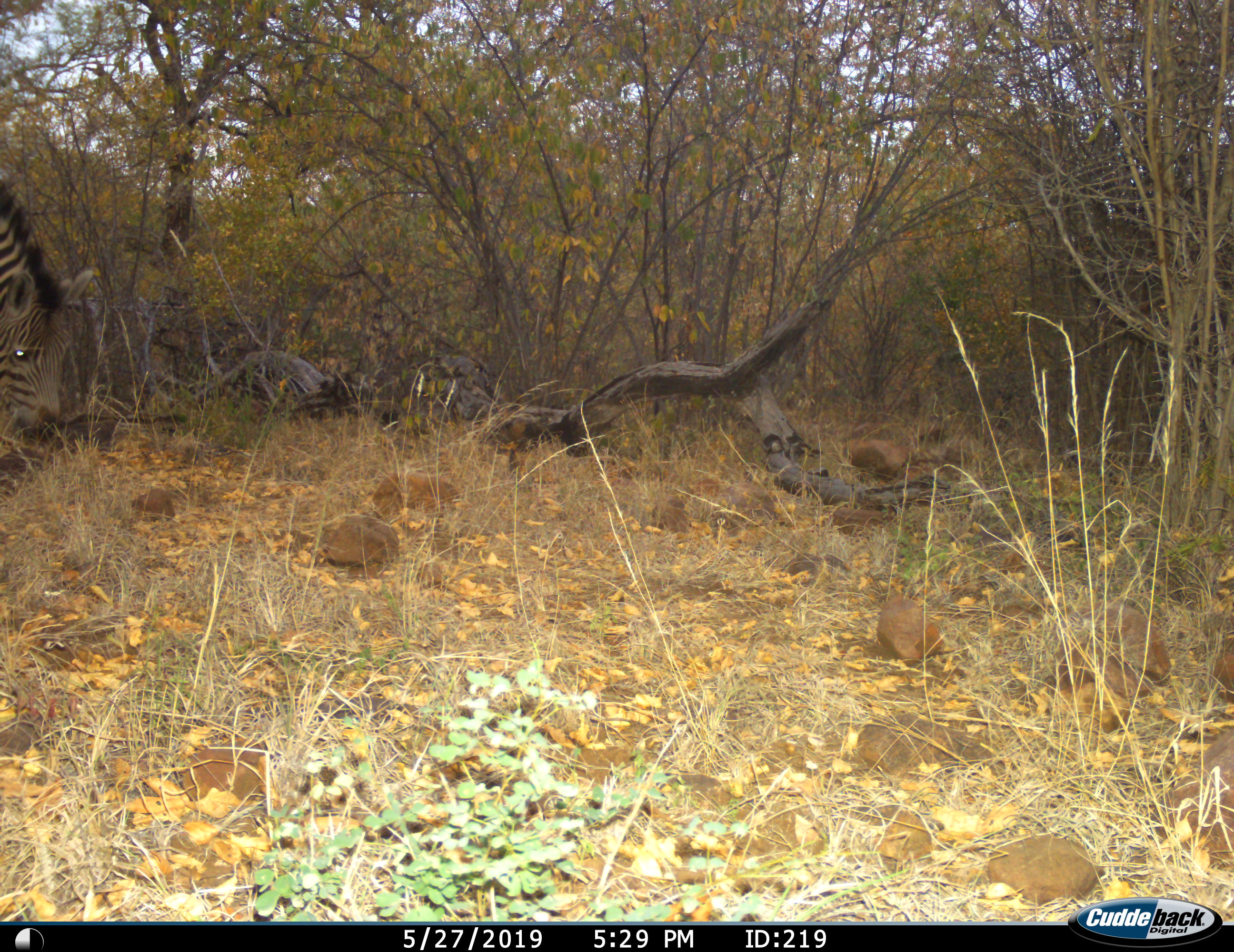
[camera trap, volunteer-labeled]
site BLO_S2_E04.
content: unidentified animal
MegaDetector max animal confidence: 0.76